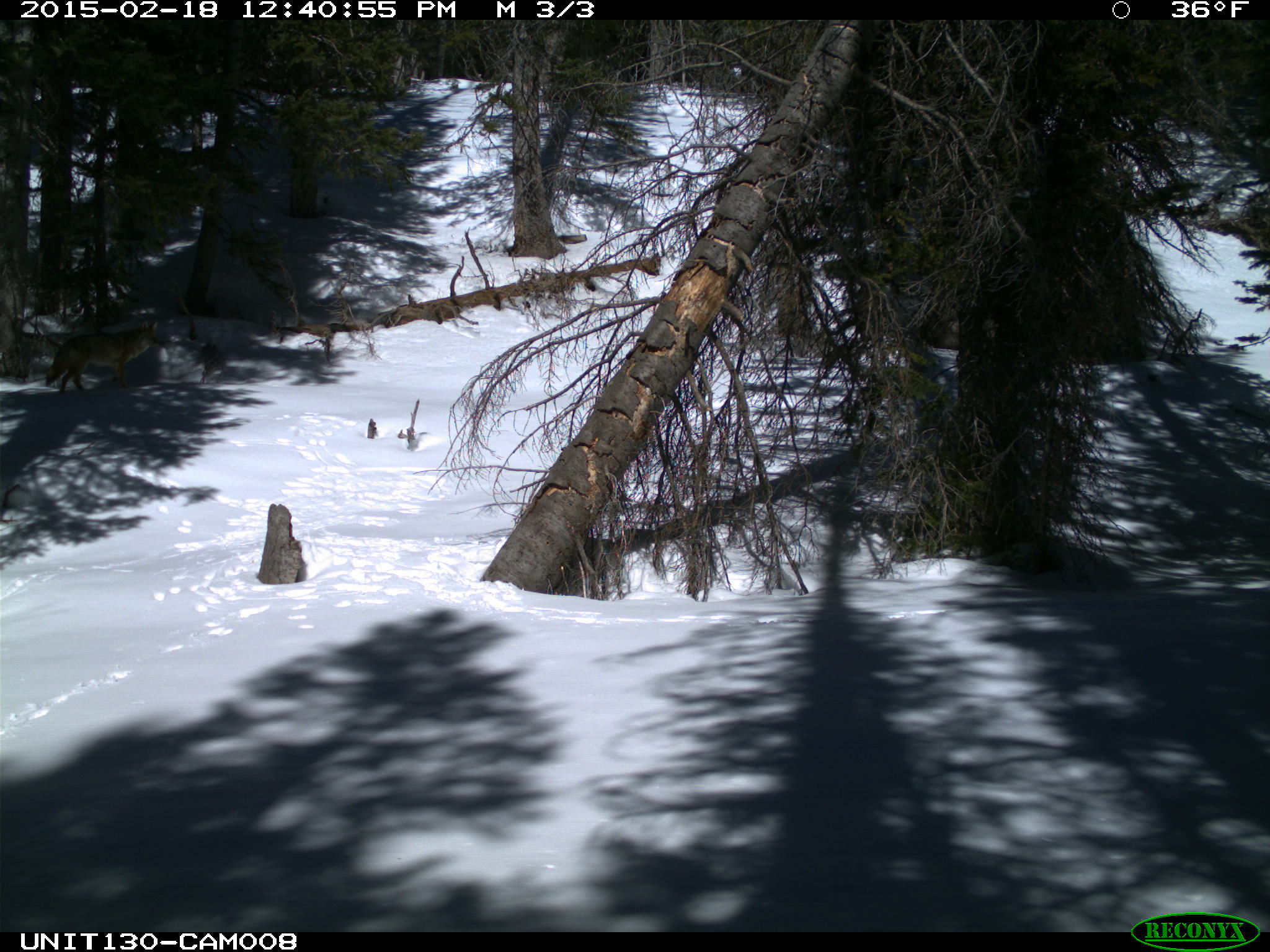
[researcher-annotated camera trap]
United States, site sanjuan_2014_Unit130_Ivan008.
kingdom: Animalia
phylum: Chordata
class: Mammalia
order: Carnivora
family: Canidae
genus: Canis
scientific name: Canis latrans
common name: coyote